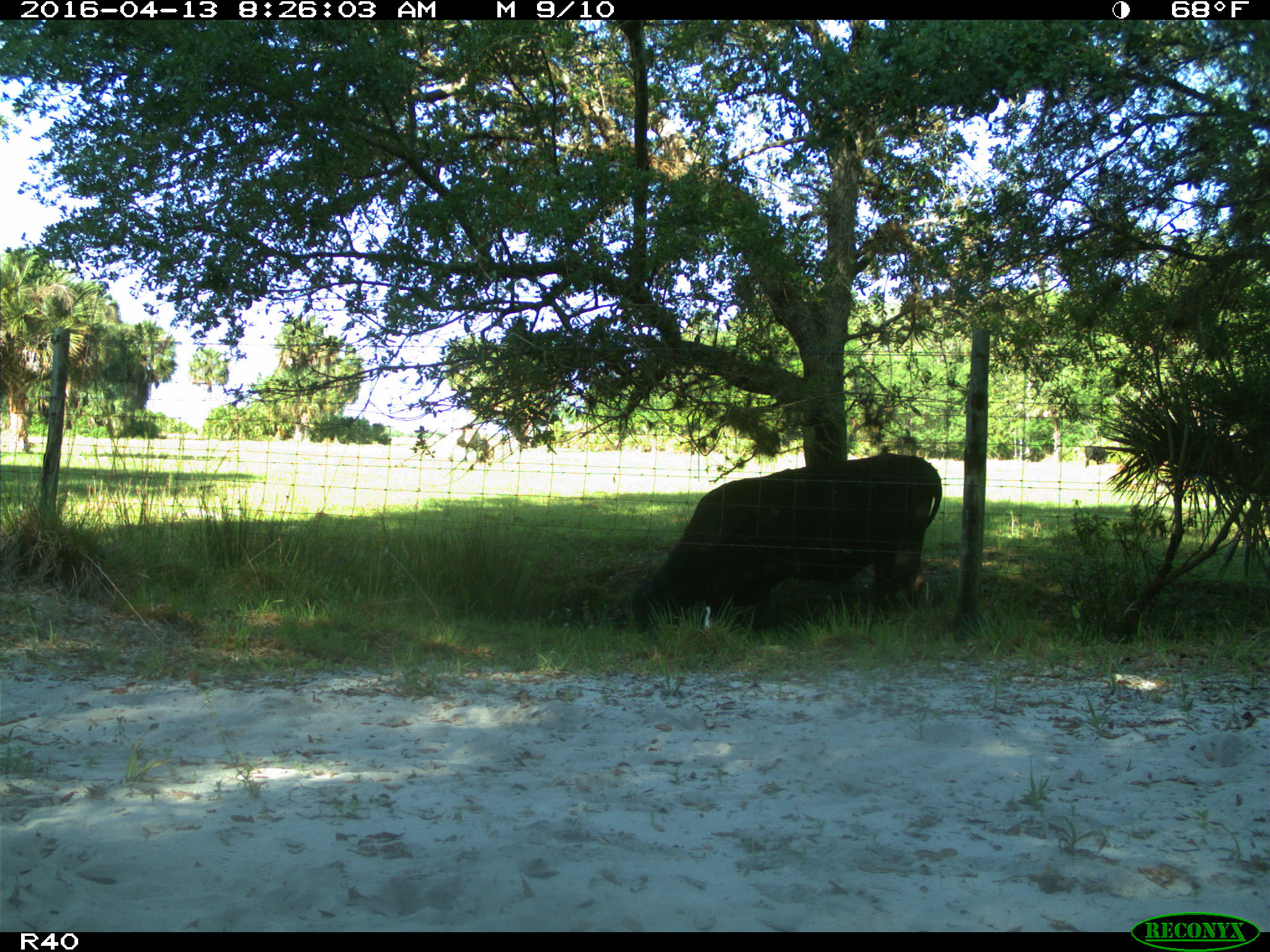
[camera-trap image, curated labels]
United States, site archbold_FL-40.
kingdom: Animalia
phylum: Chordata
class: Mammalia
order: Artiodactyla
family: Bovidae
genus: Bos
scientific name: Bos taurus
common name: domestic cow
Bos taurus (domestic cow).